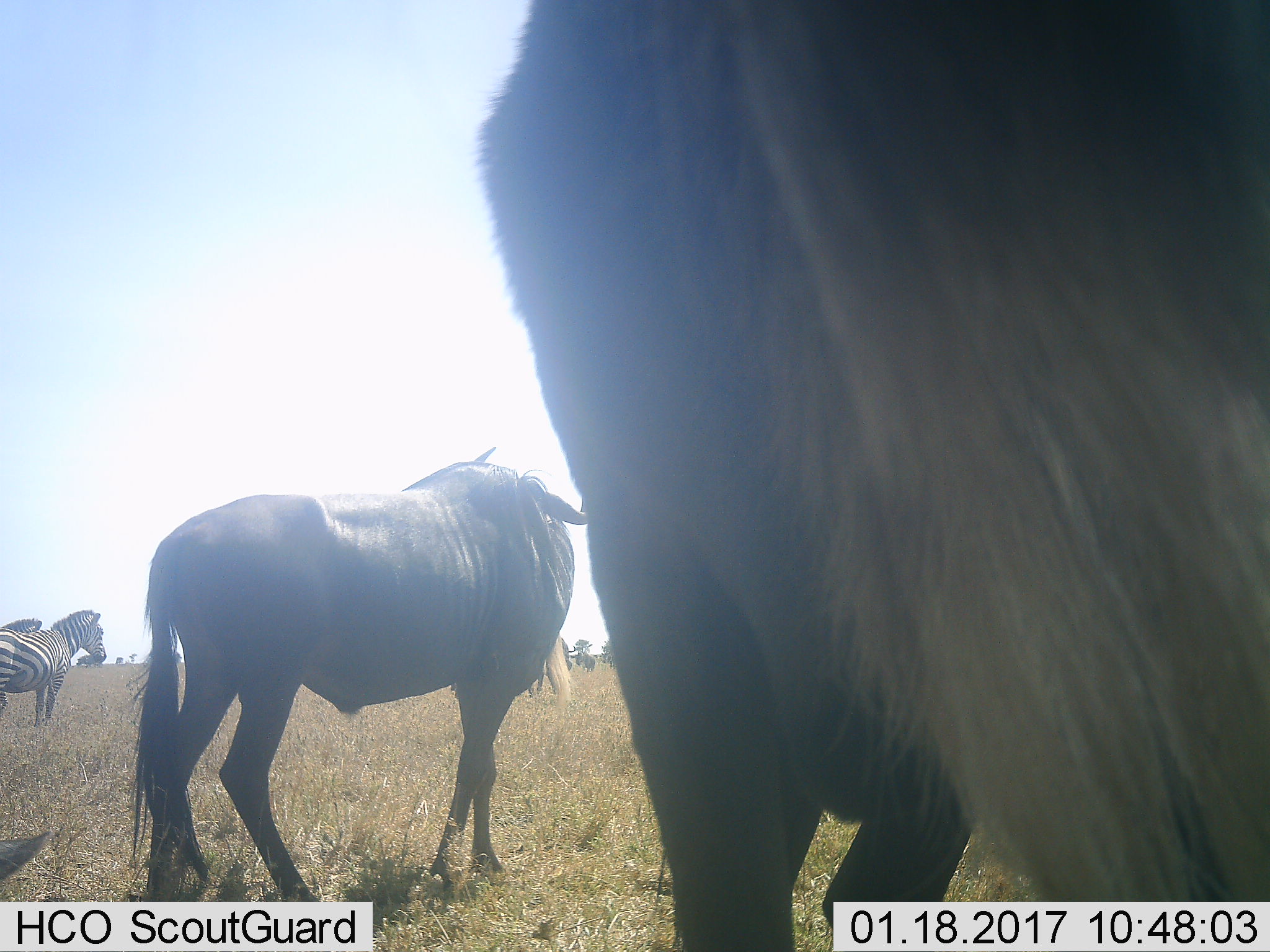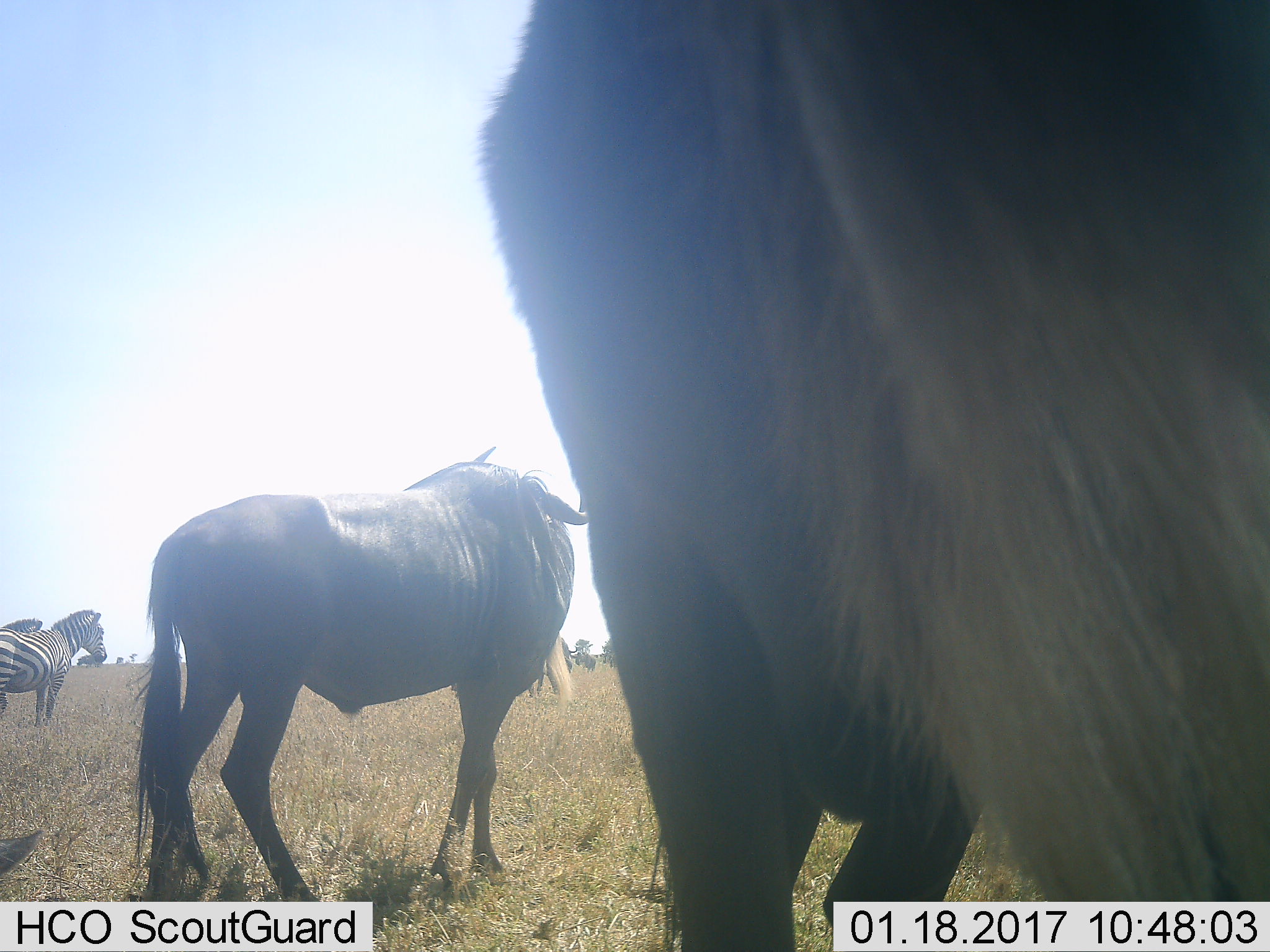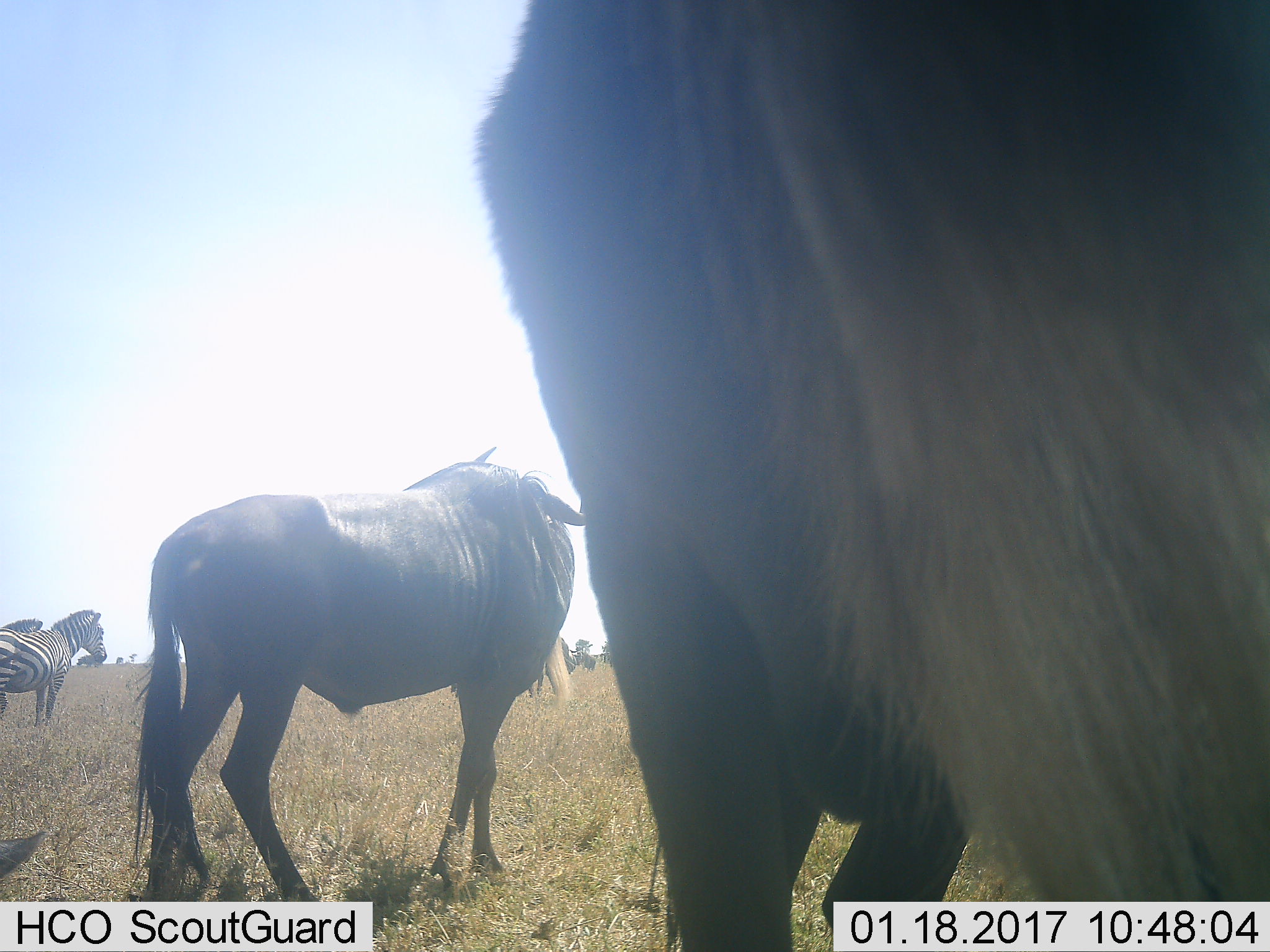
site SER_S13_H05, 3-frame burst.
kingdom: Animalia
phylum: Chordata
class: Mammalia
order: Artiodactyla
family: Bovidae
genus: Connochaetes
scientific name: Connochaetes taurinus taurinus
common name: blue wildebeest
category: wildebeestblue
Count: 3.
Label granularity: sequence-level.